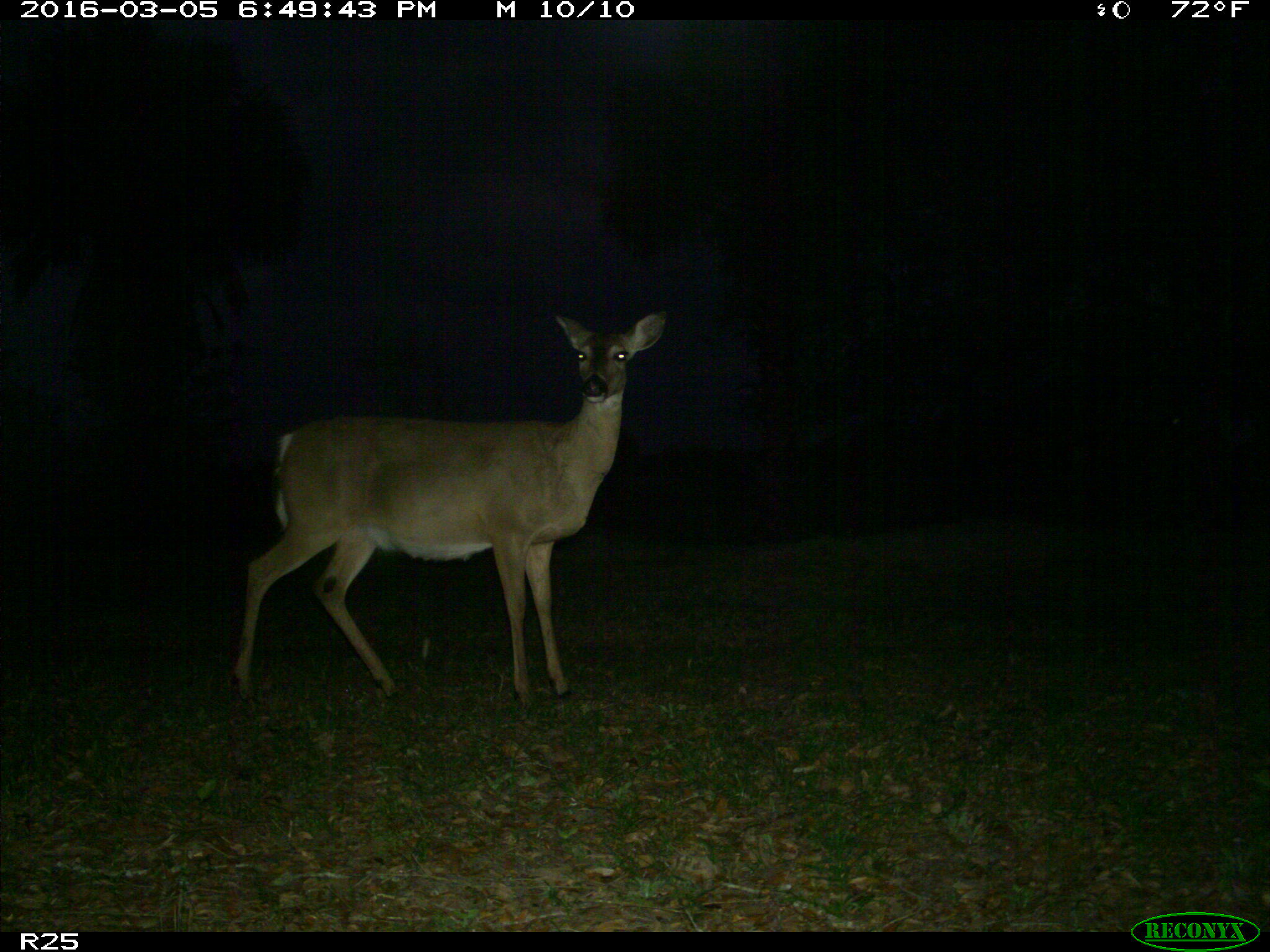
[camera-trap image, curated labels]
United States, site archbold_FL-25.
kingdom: Animalia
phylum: Chordata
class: Mammalia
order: Artiodactyla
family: Cervidae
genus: Odocoileus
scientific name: Odocoileus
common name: deer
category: unidentified deer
Unidentified deer (deer) (Odocoileus).